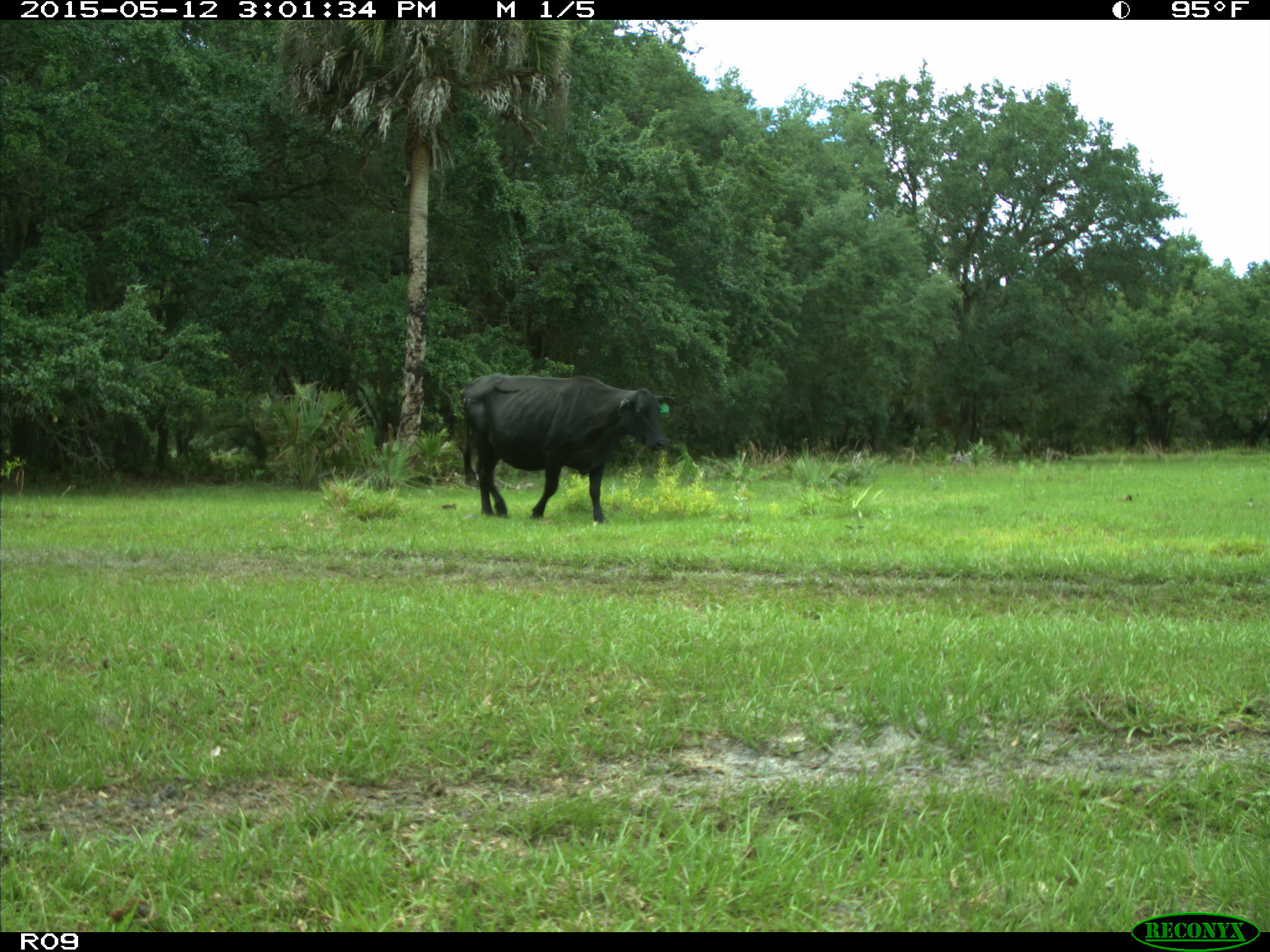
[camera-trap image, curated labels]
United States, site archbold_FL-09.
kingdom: Animalia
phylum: Chordata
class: Mammalia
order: Artiodactyla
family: Bovidae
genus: Bos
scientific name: Bos taurus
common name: domestic cow